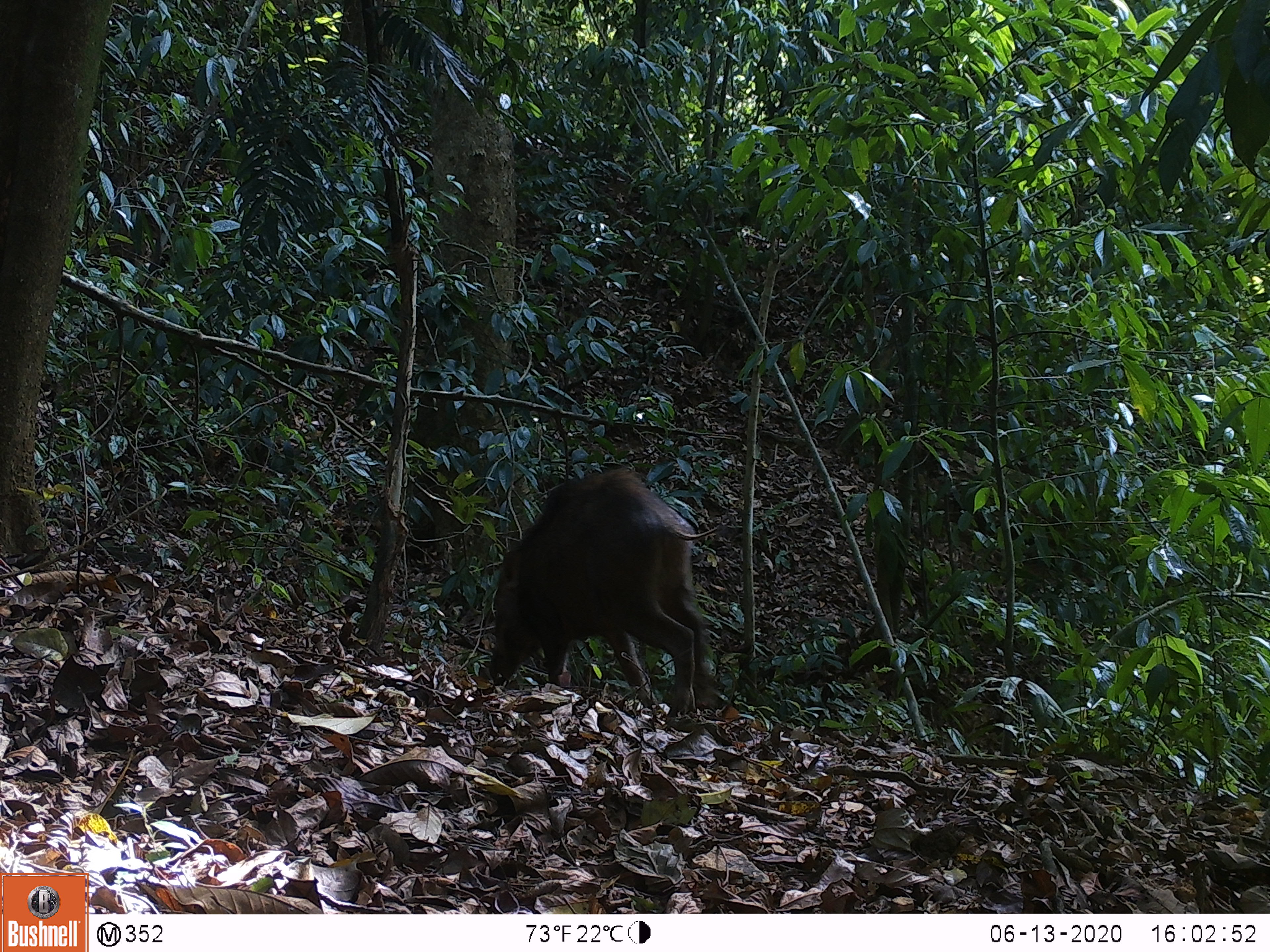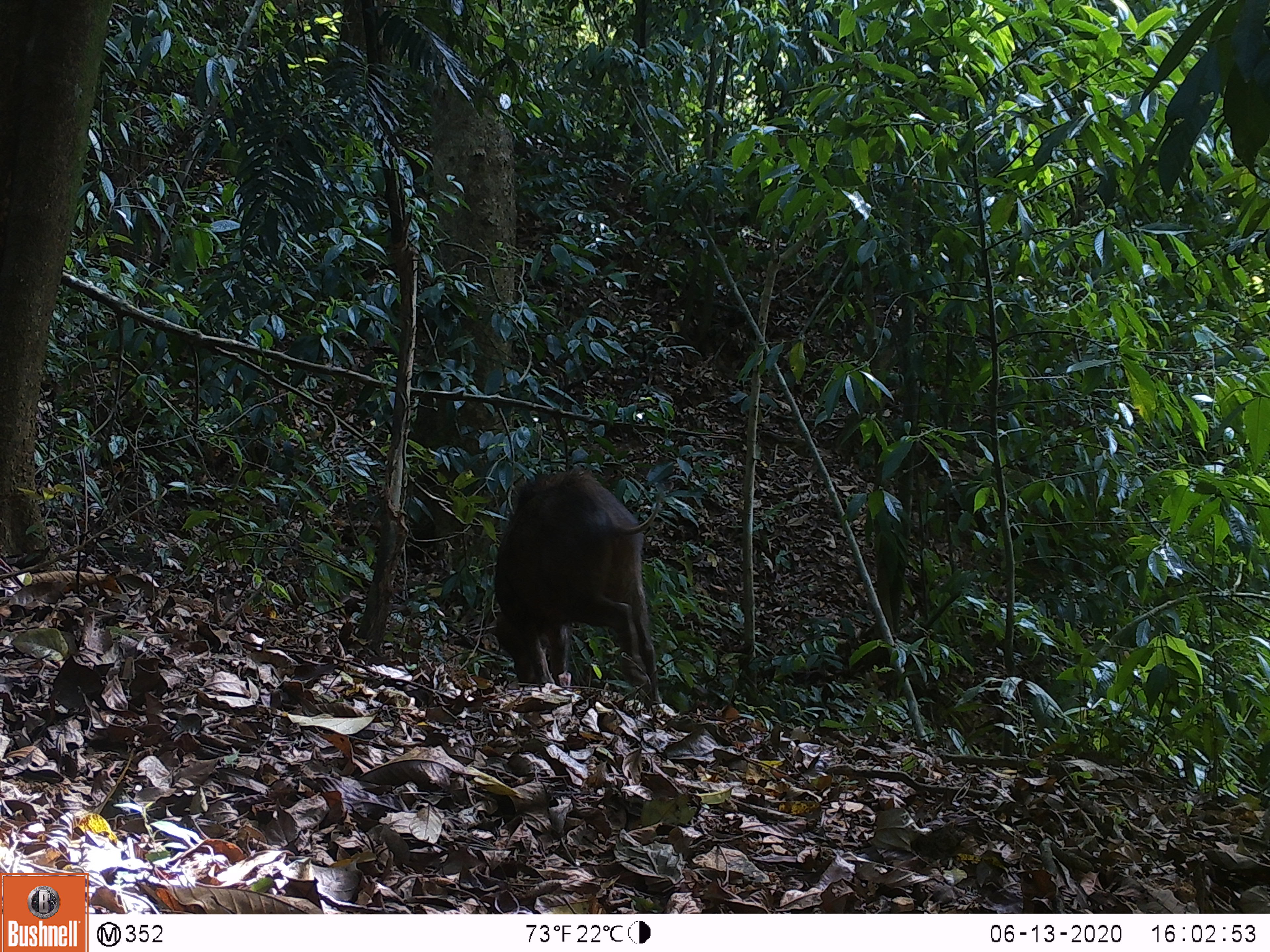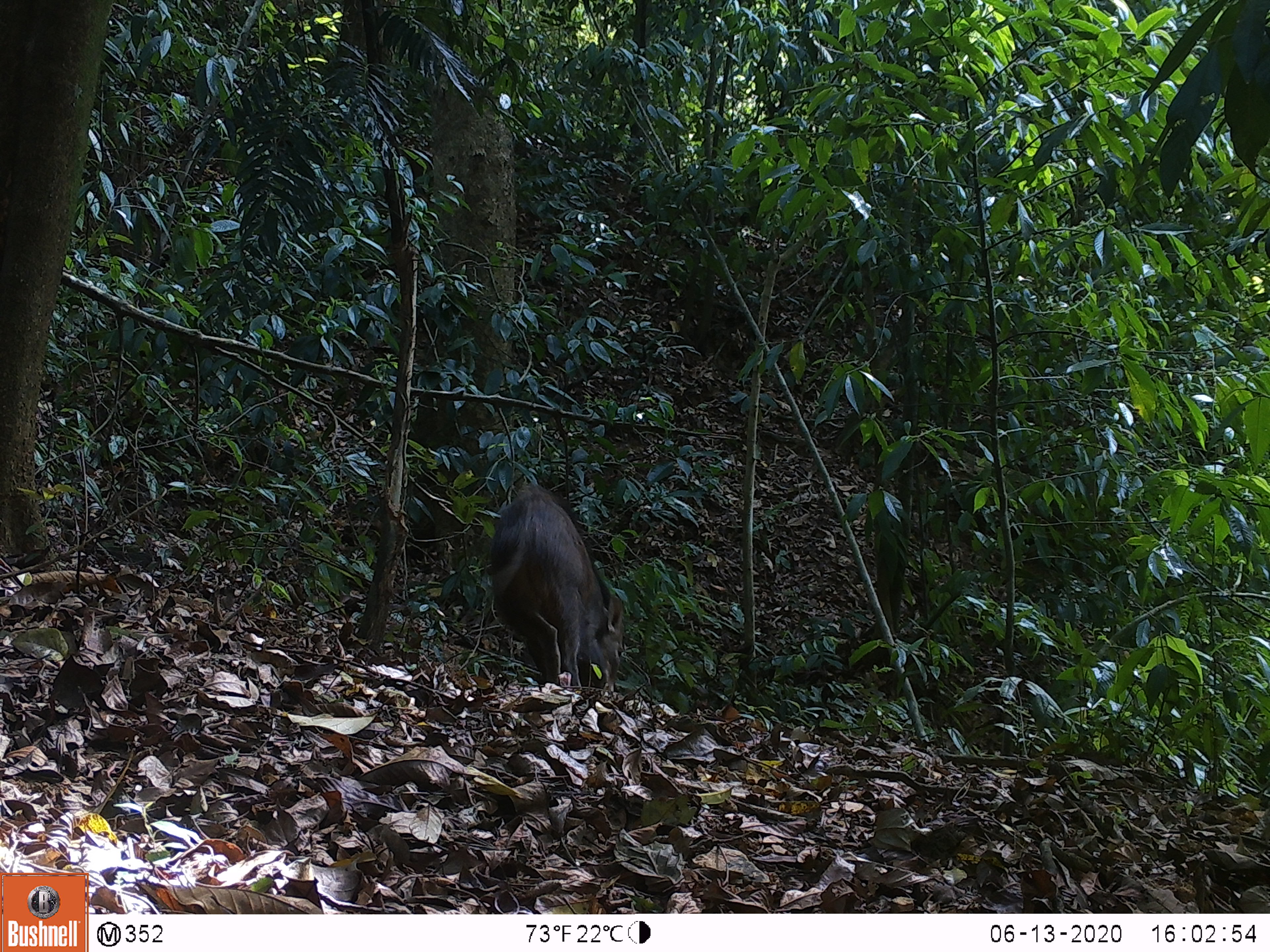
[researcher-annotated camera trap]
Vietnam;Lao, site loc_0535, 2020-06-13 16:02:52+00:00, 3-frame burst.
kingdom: Animalia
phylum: Chordata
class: Mammalia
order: Artiodactyla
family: Suidae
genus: Sus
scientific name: Sus scrofa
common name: eurasian wild pig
Eurasian wild pig (Sus scrofa). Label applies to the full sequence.